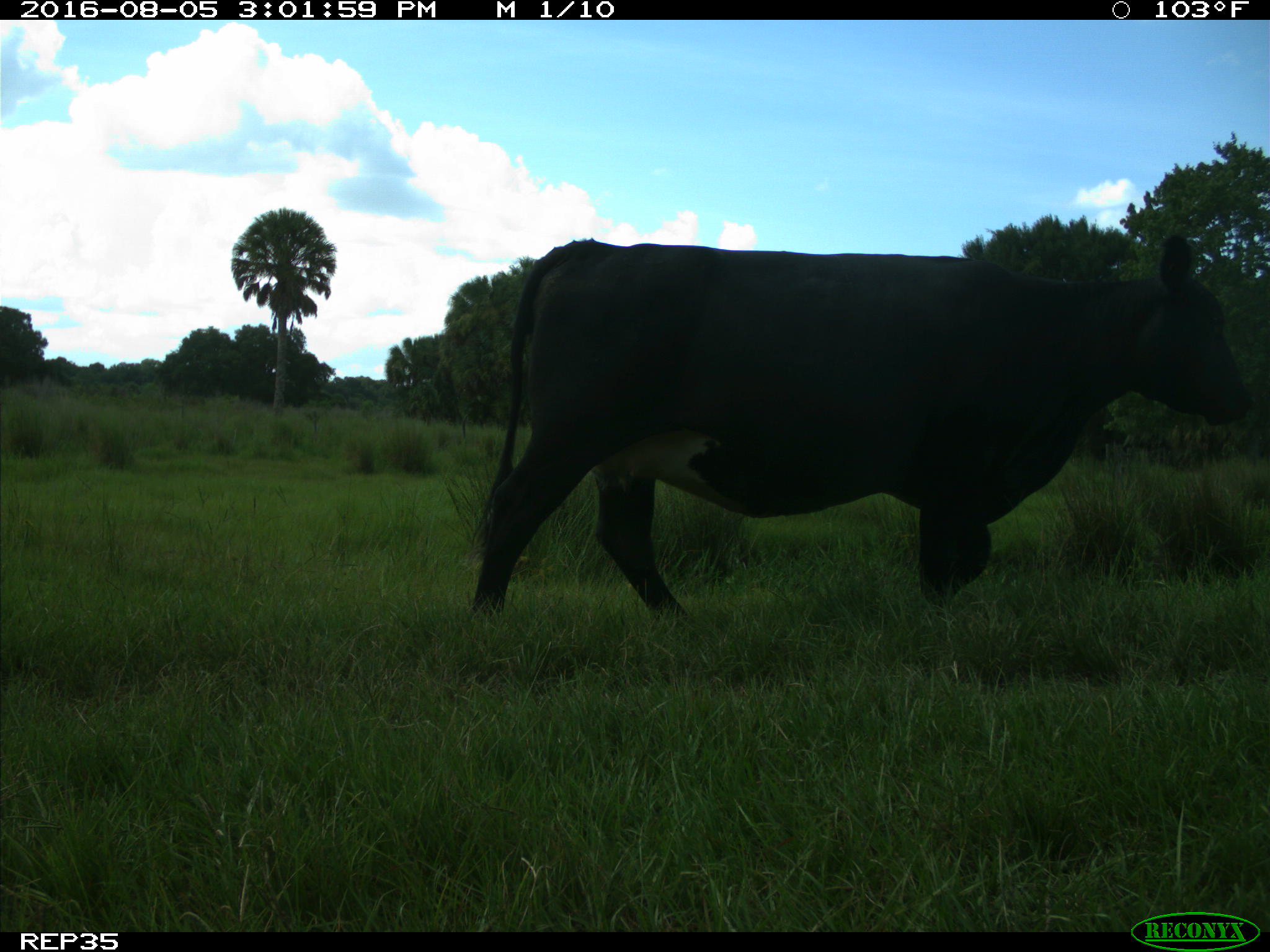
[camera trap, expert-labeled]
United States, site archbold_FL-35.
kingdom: Animalia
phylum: Chordata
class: Mammalia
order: Artiodactyla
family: Bovidae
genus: Bos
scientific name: Bos taurus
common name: domestic cow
Bos taurus (domestic cow).